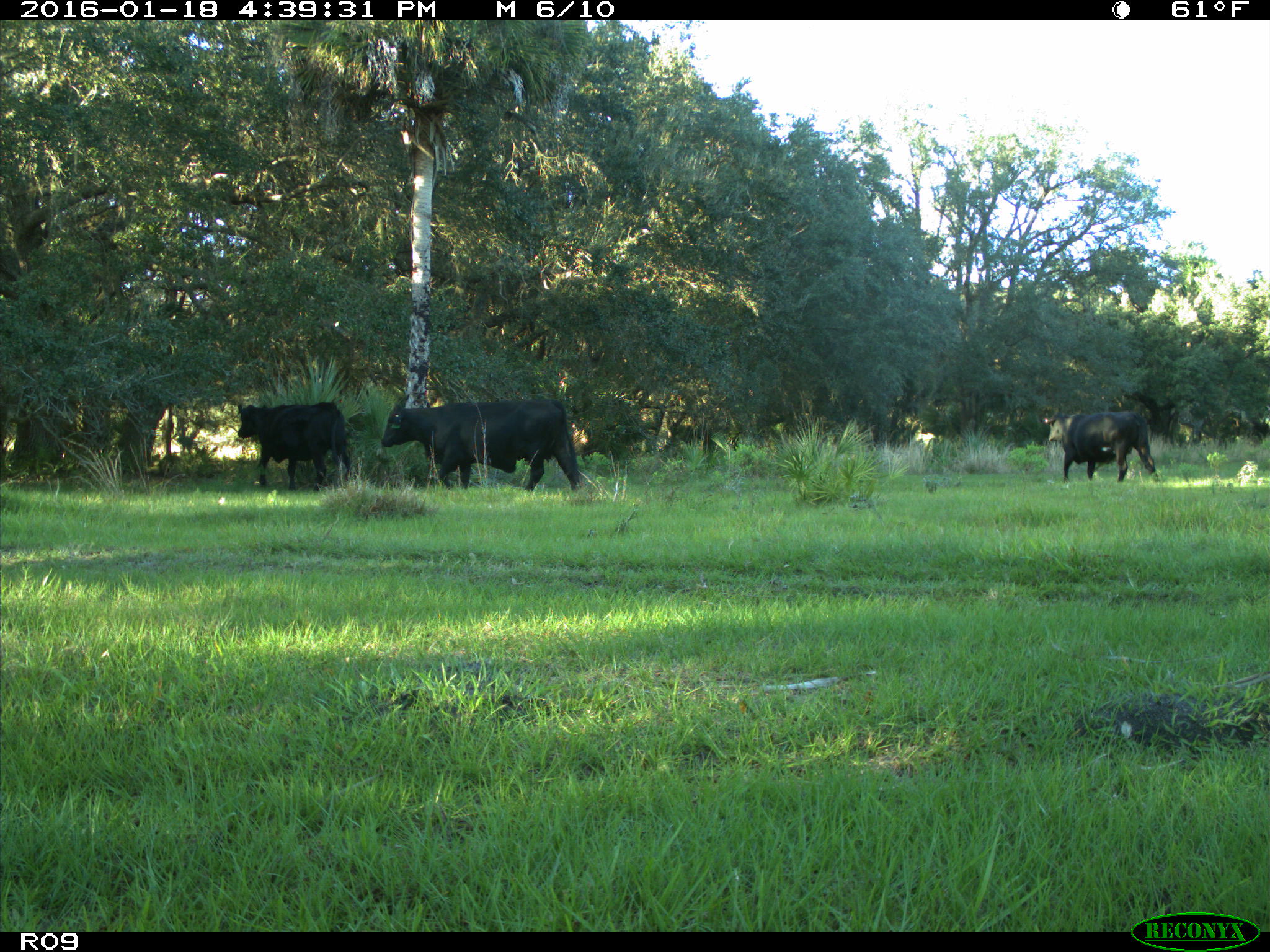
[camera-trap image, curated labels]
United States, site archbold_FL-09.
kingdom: Animalia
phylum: Chordata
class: Mammalia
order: Artiodactyla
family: Bovidae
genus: Bos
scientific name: Bos taurus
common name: domestic cow